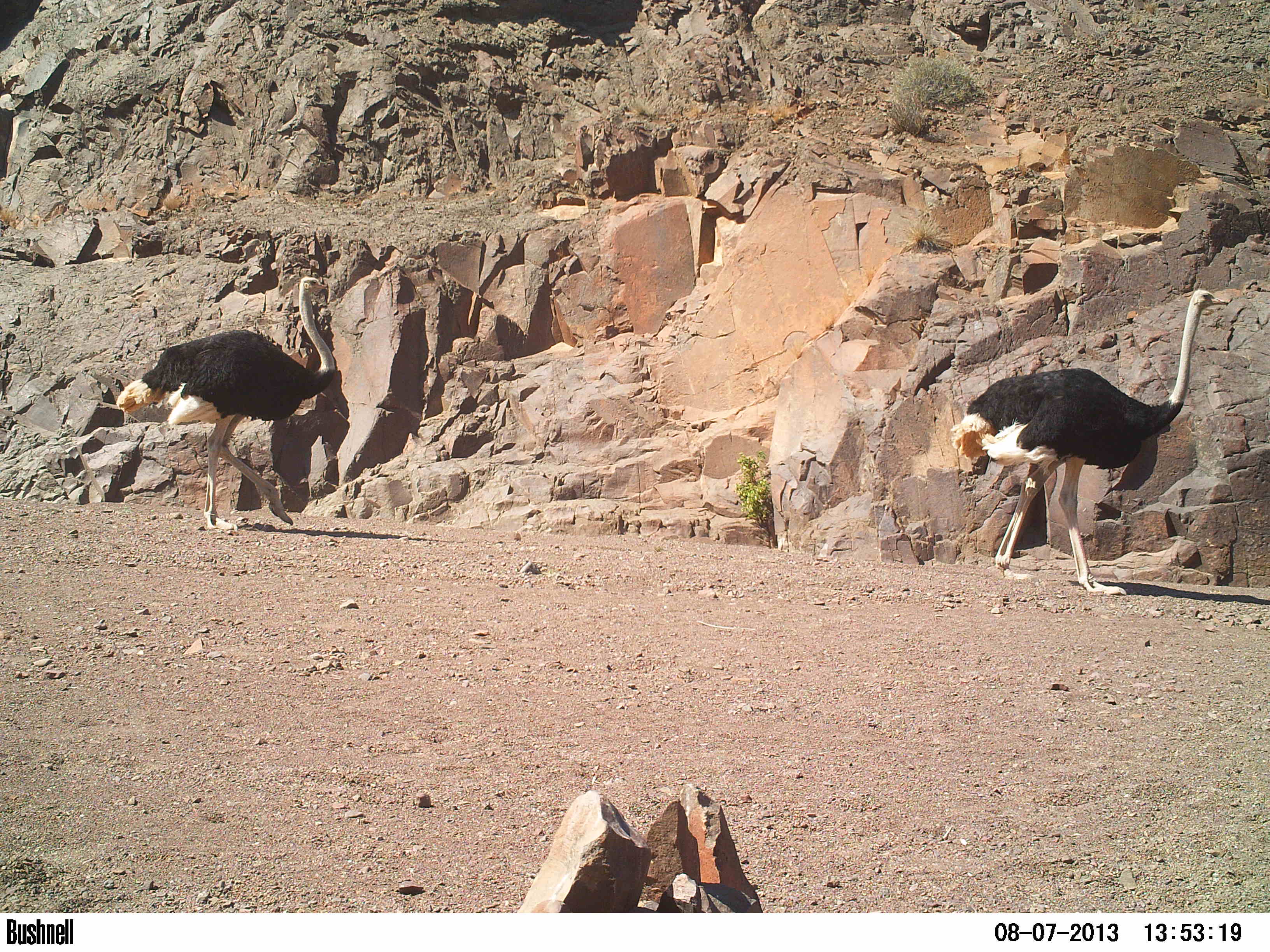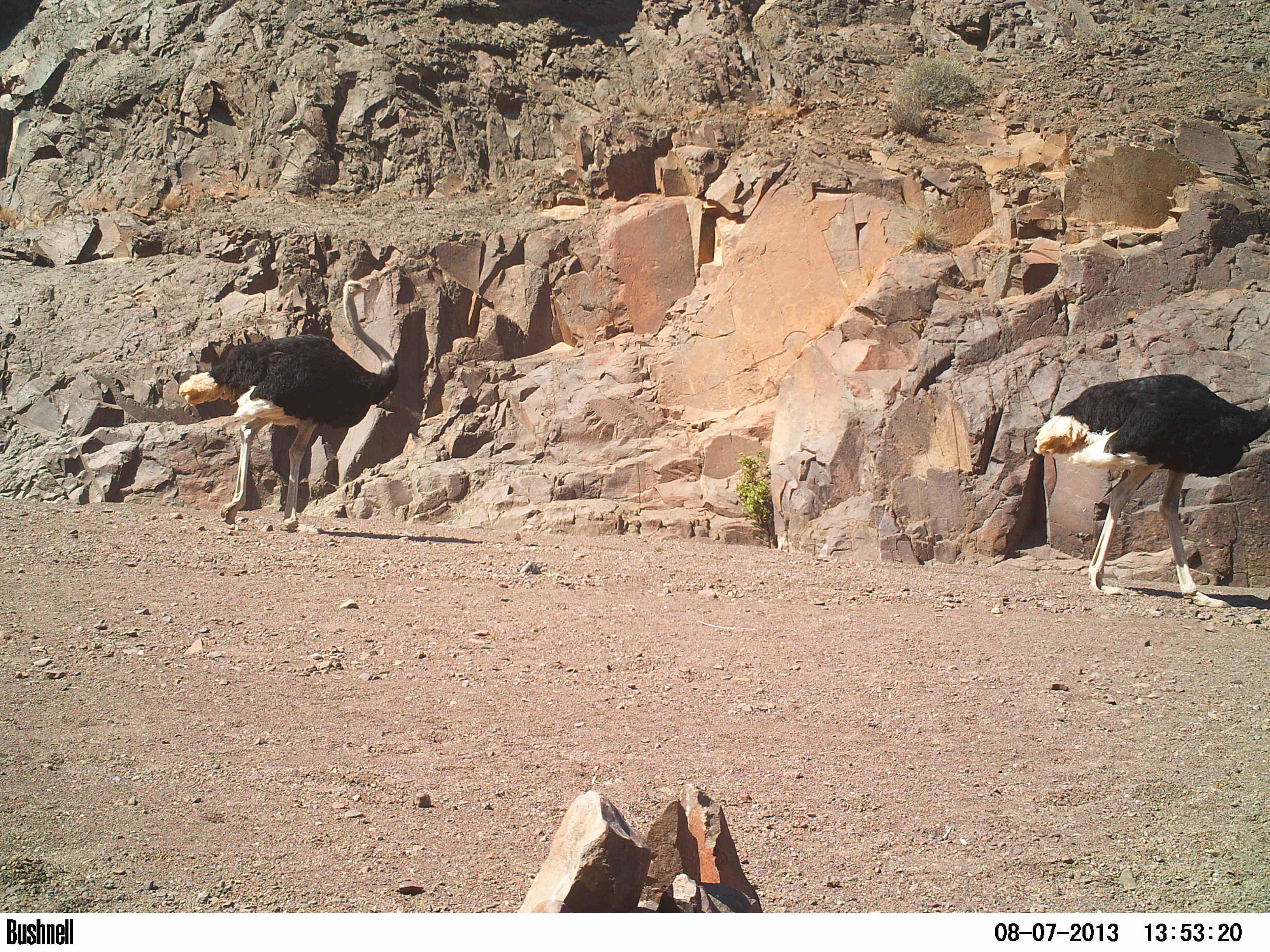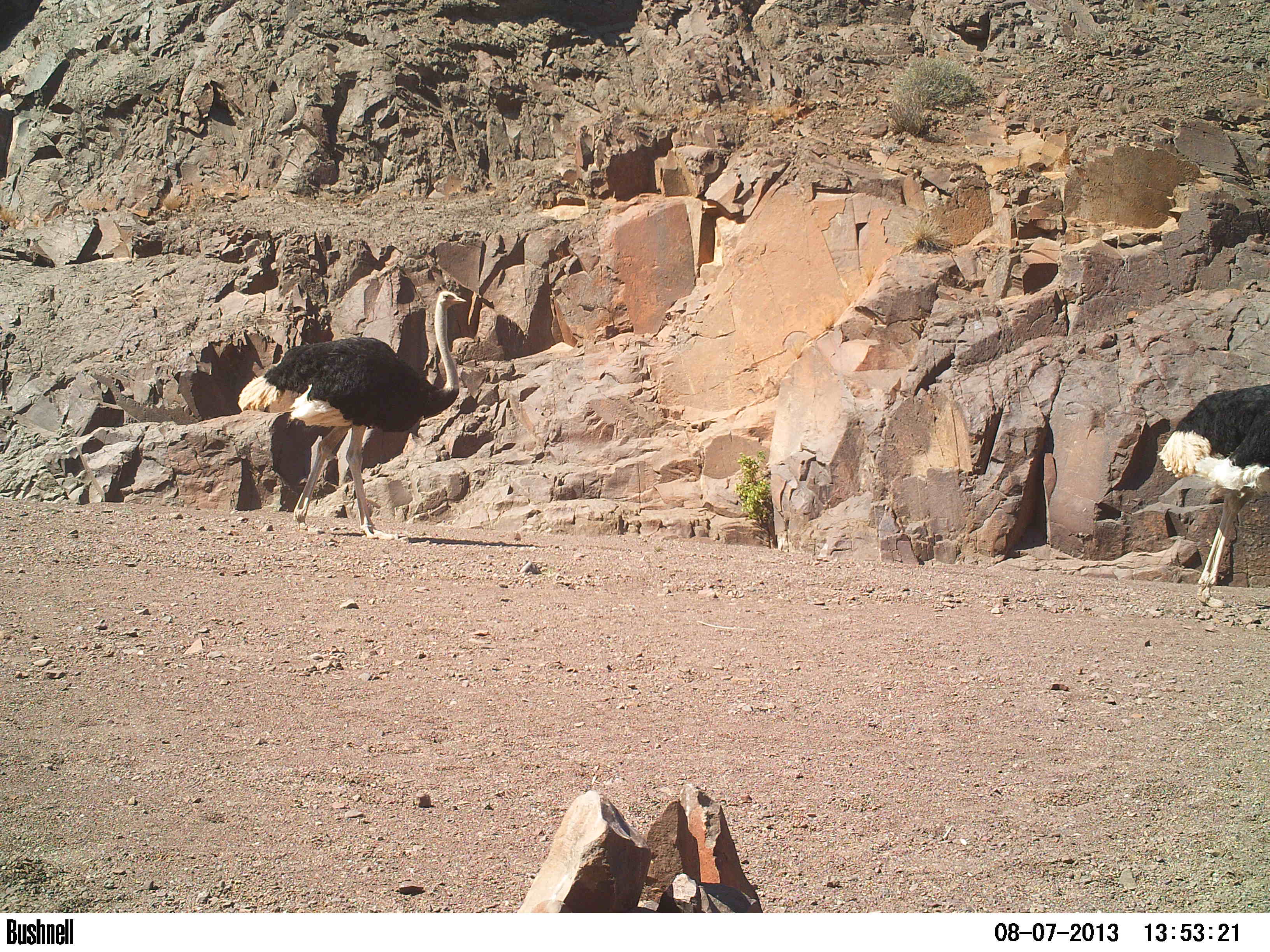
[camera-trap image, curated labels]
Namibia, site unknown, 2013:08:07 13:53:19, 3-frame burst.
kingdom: Animalia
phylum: Chordata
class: Aves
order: Struthioniformes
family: Struthionidae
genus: Struthio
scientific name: Struthio camelus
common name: common ostrich